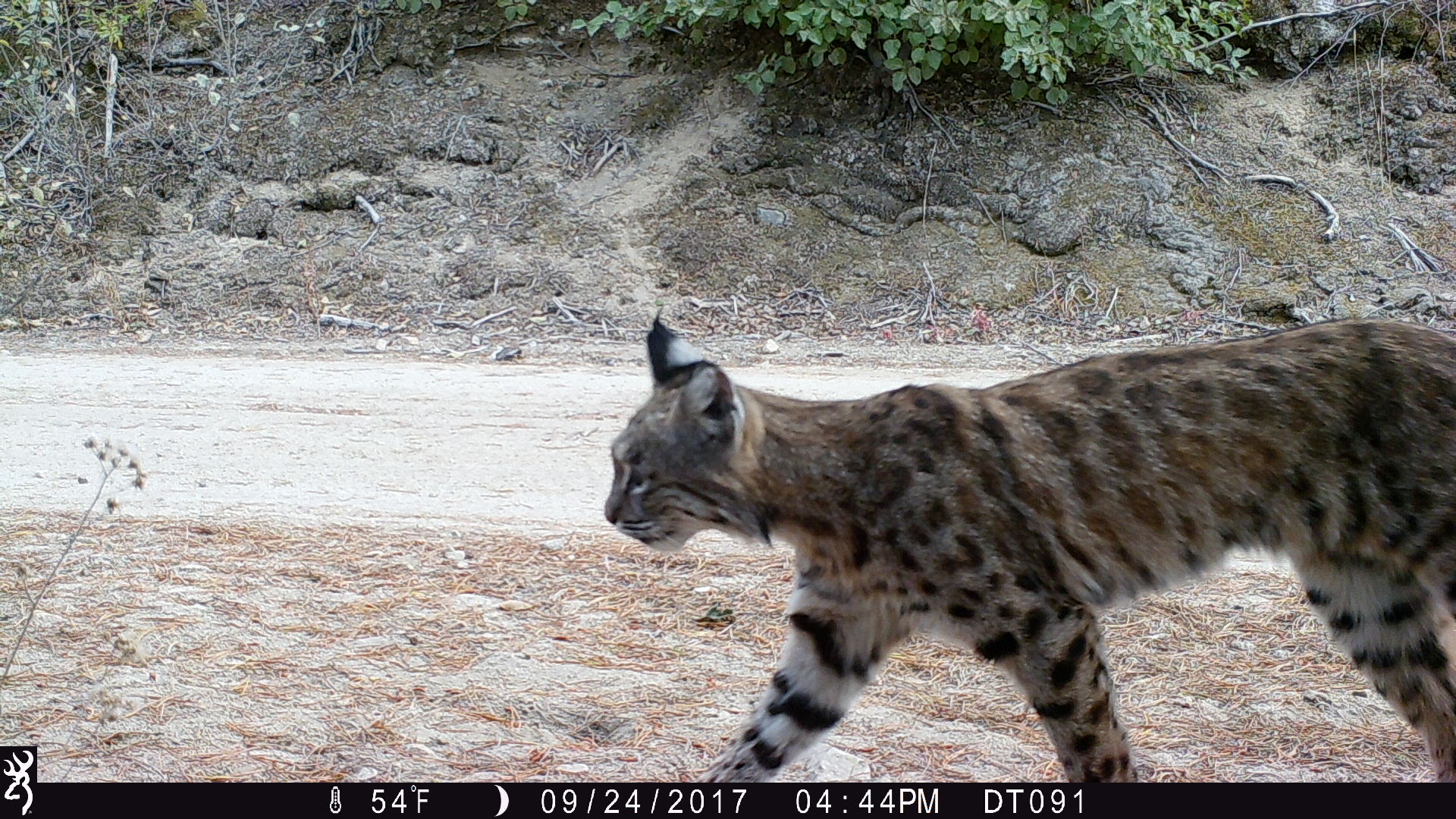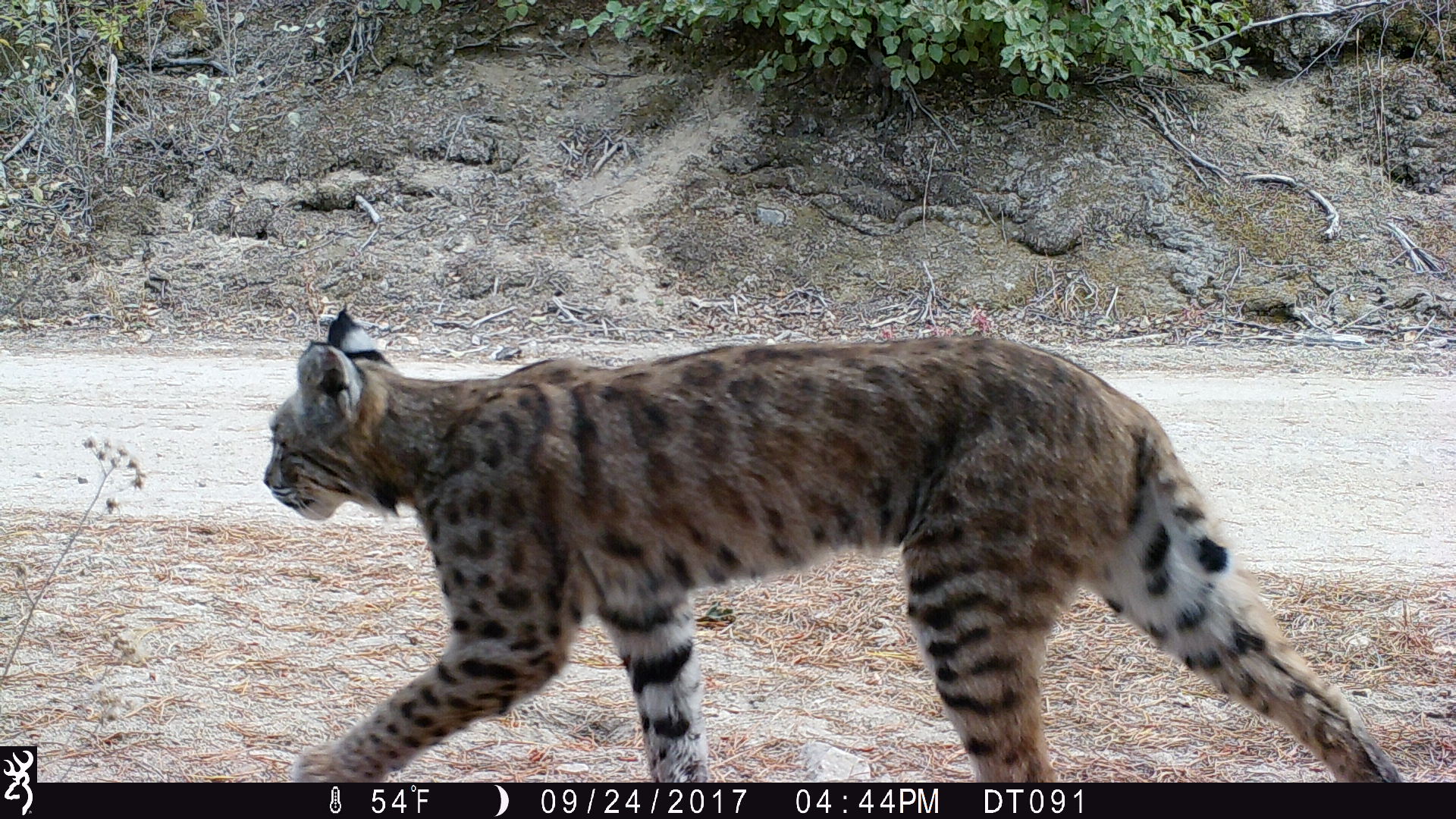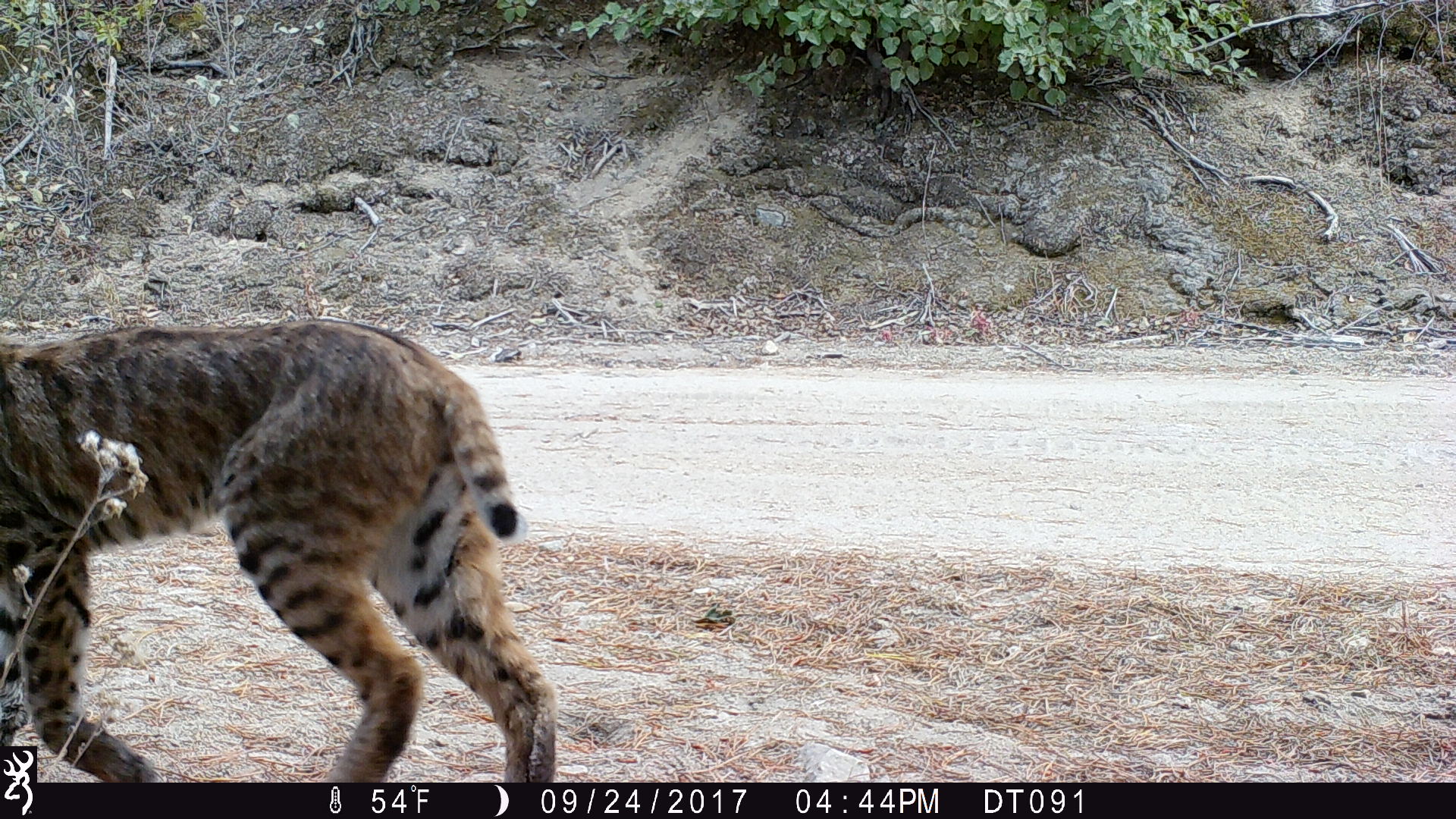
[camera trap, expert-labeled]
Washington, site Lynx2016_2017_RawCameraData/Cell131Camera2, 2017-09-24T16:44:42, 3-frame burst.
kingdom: Animalia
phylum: Chordata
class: Mammalia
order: Carnivora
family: Felidae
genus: Lynx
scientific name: Lynx rufus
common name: bobcat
Lynx rufus (bobcat). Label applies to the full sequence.